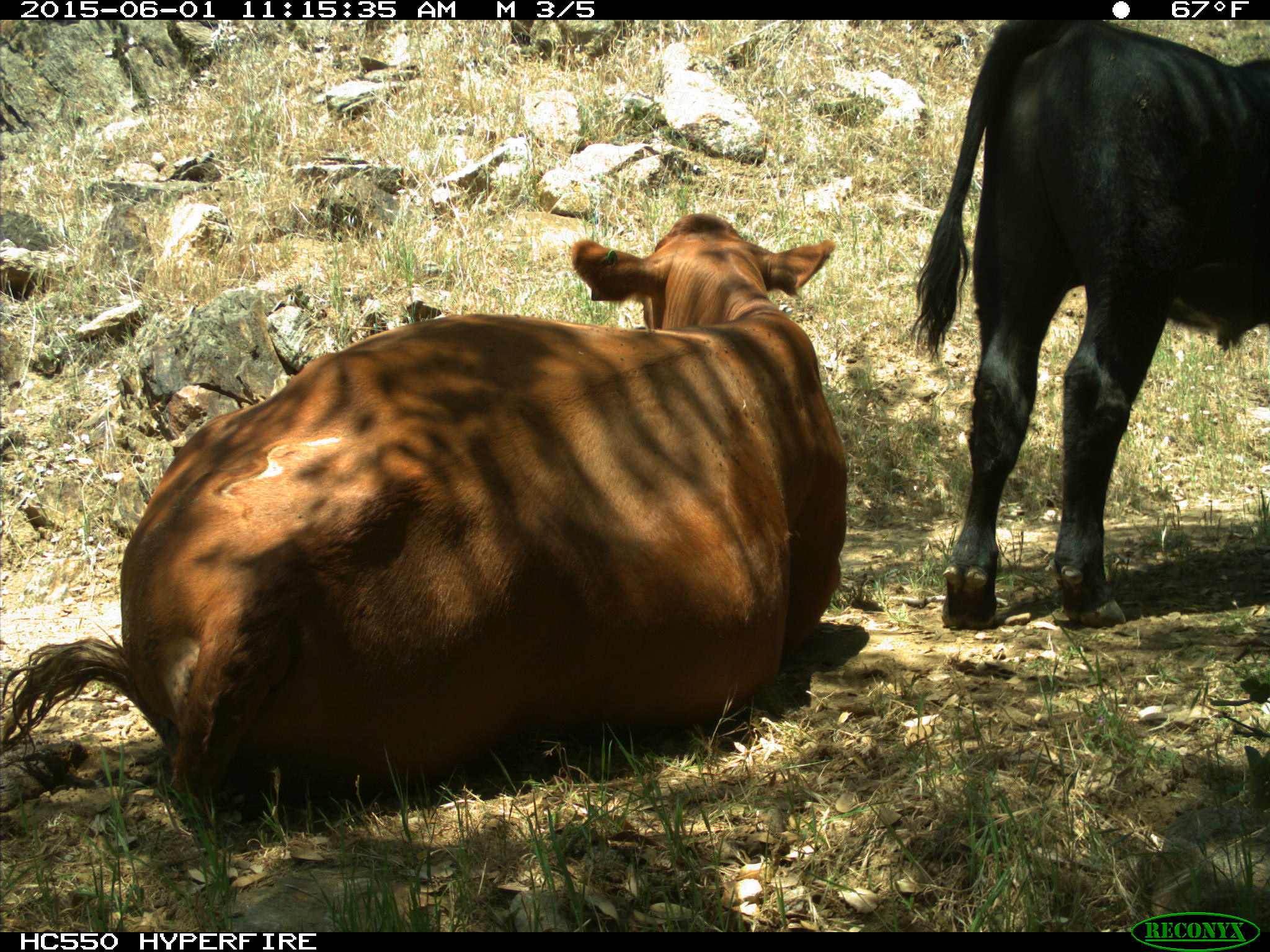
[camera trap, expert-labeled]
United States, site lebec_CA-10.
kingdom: Animalia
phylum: Chordata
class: Mammalia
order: Artiodactyla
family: Bovidae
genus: Bos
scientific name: Bos taurus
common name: domestic cow